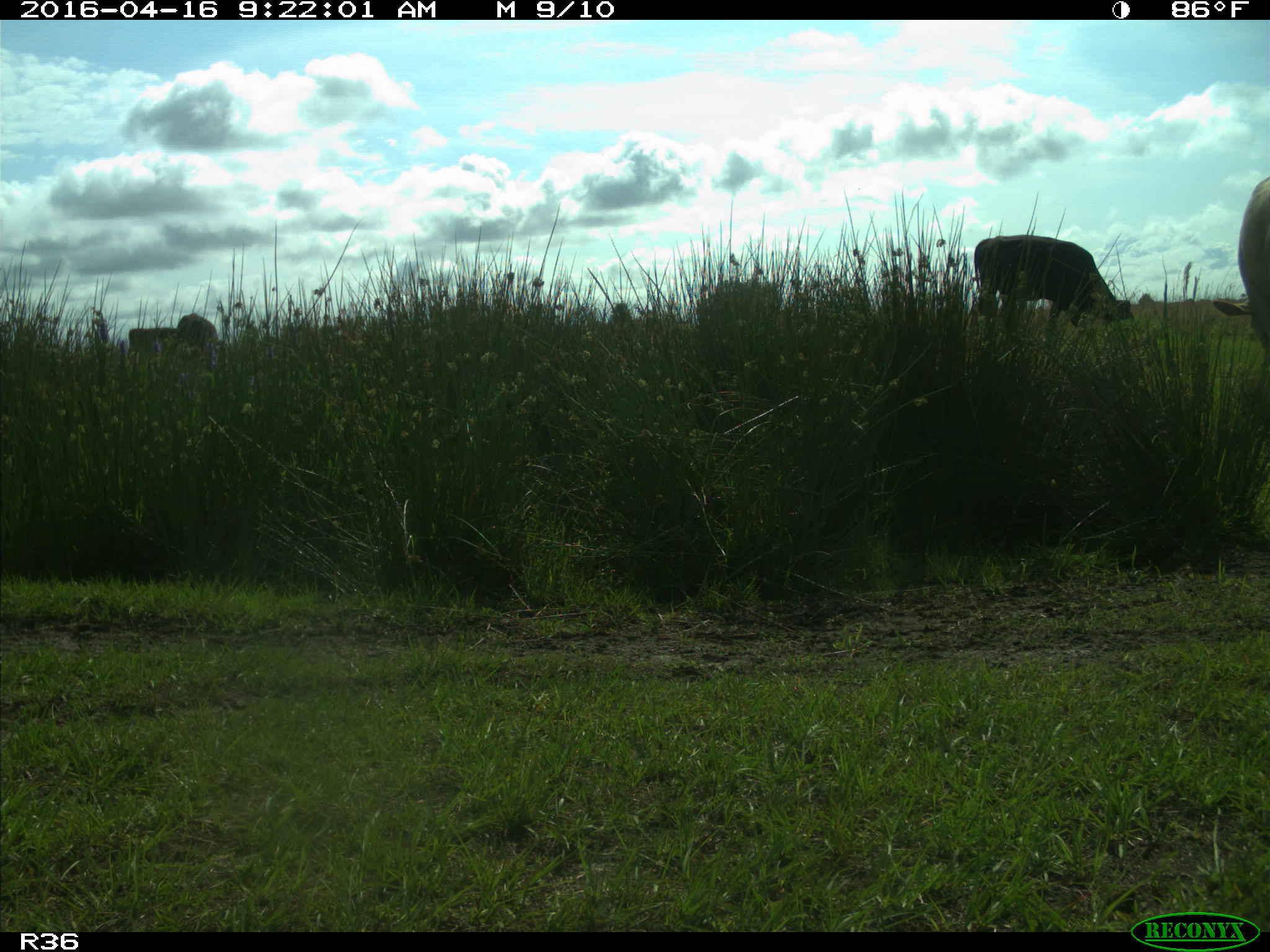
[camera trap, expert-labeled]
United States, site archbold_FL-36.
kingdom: Animalia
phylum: Chordata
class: Mammalia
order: Artiodactyla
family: Bovidae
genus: Bos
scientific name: Bos taurus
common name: domestic cow